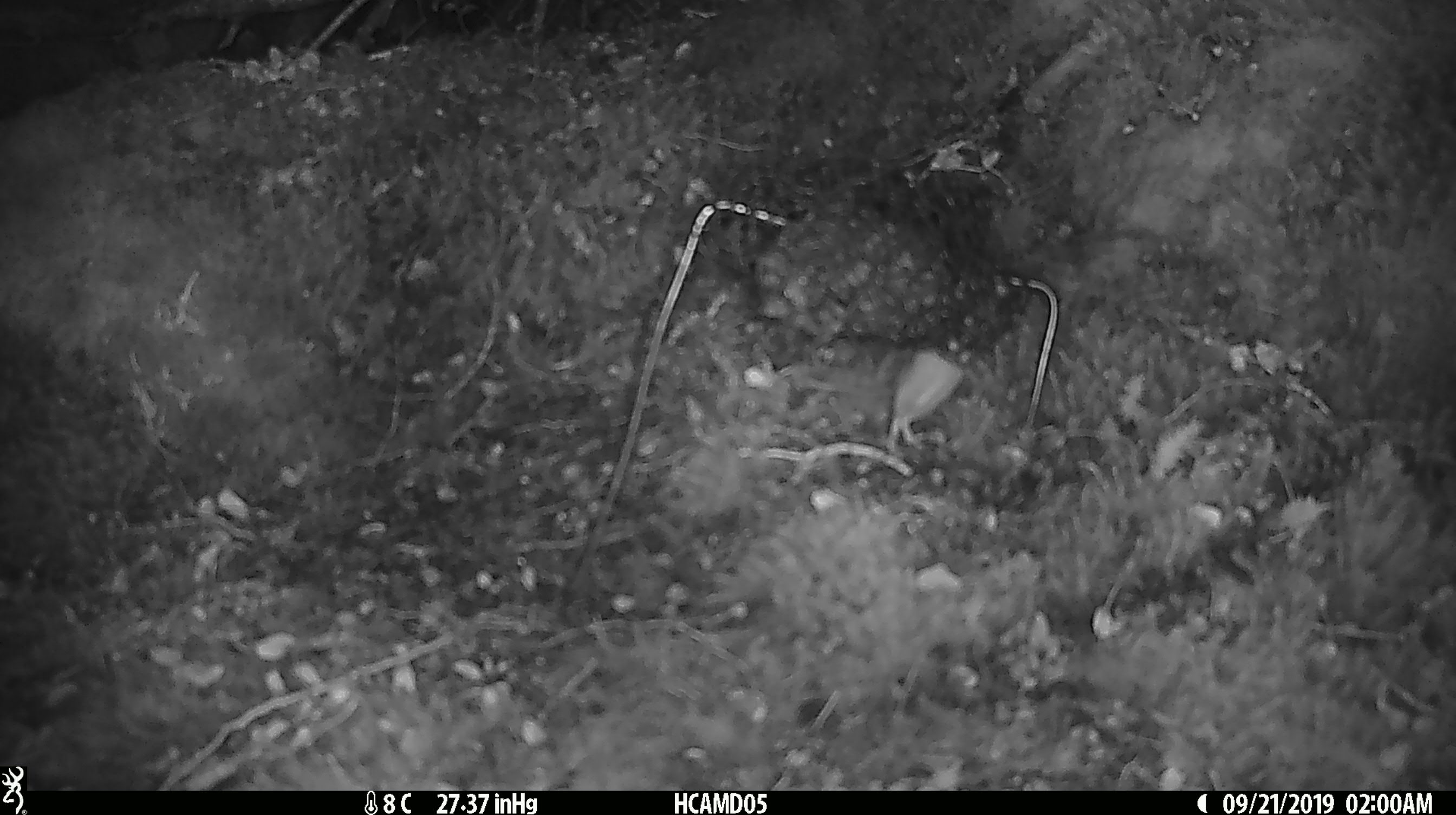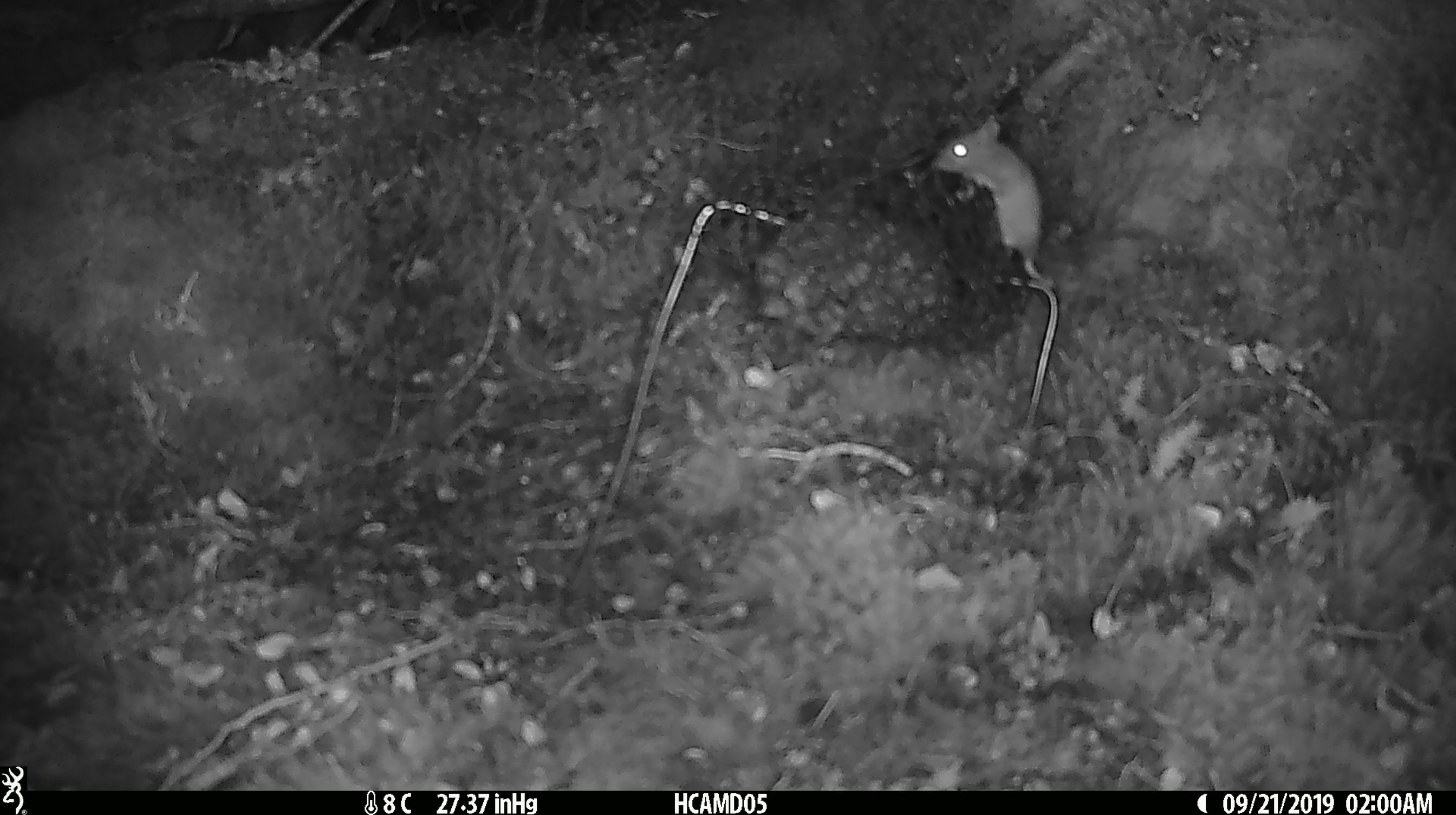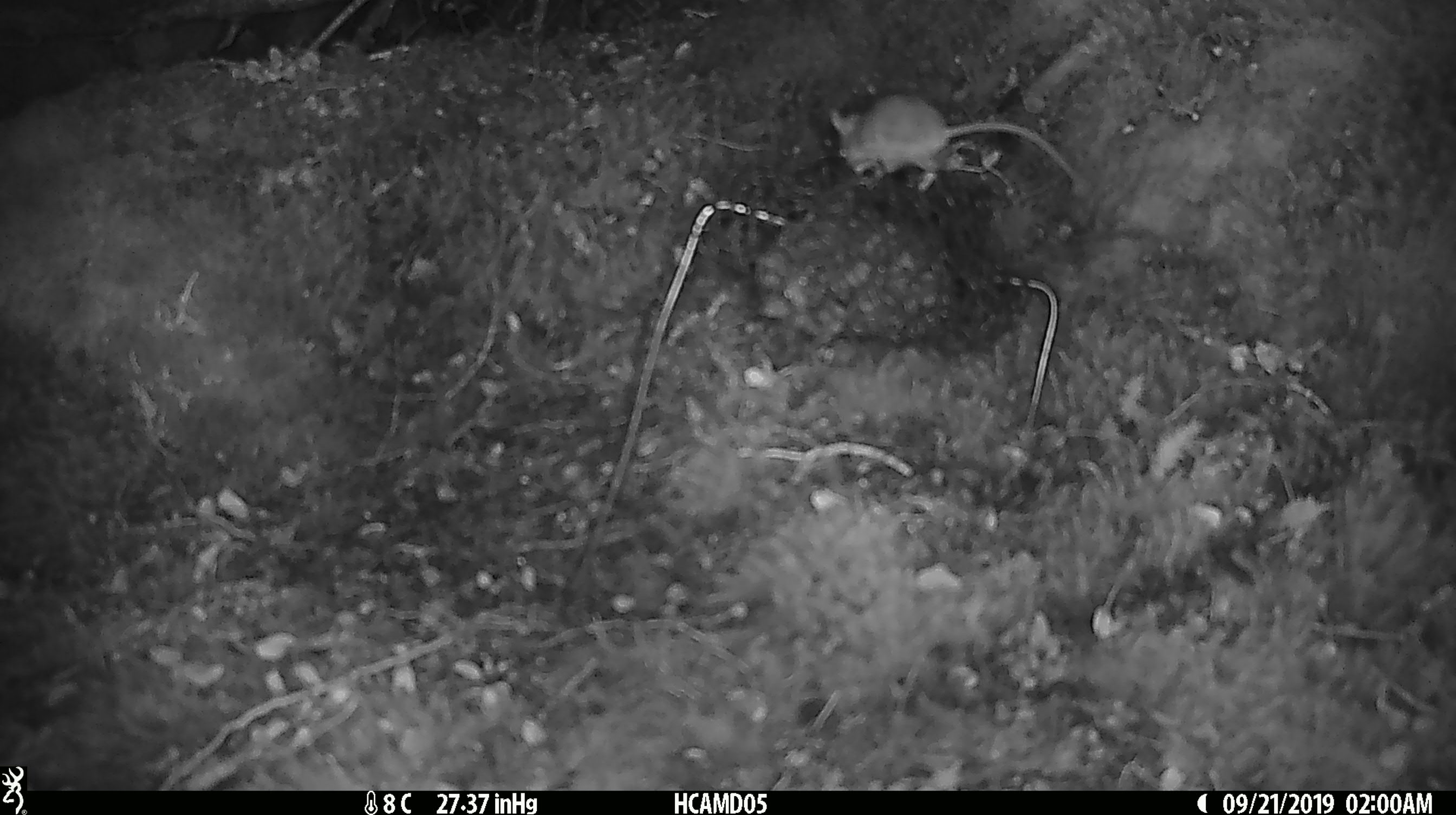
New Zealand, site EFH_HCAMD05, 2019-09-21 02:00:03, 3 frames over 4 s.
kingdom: Animalia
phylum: Chordata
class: Mammalia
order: Rodentia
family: Muridae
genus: Mus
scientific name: Mus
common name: mouse